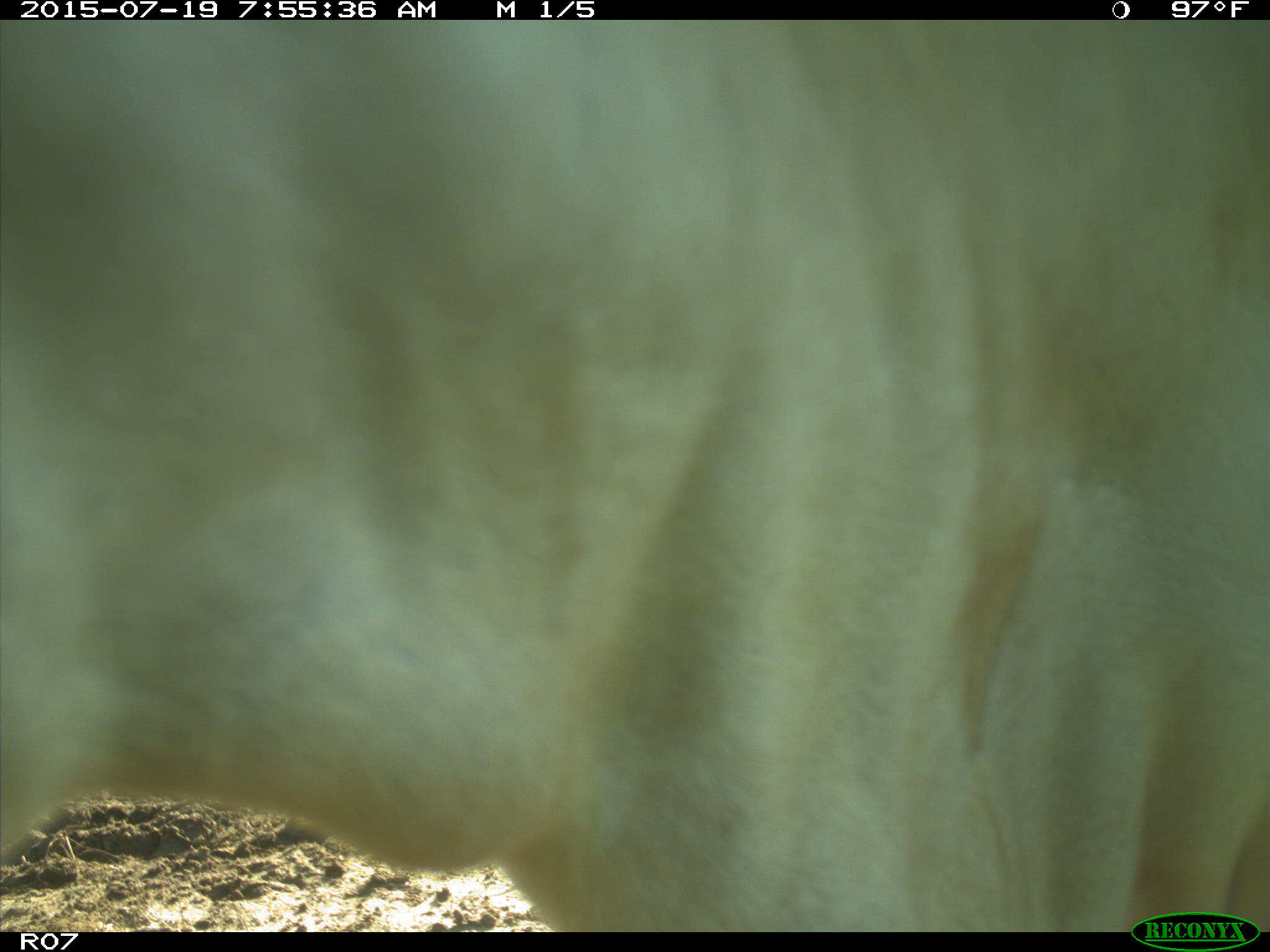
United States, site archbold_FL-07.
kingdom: Animalia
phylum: Chordata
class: Mammalia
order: Artiodactyla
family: Bovidae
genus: Bos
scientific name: Bos taurus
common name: domestic cow